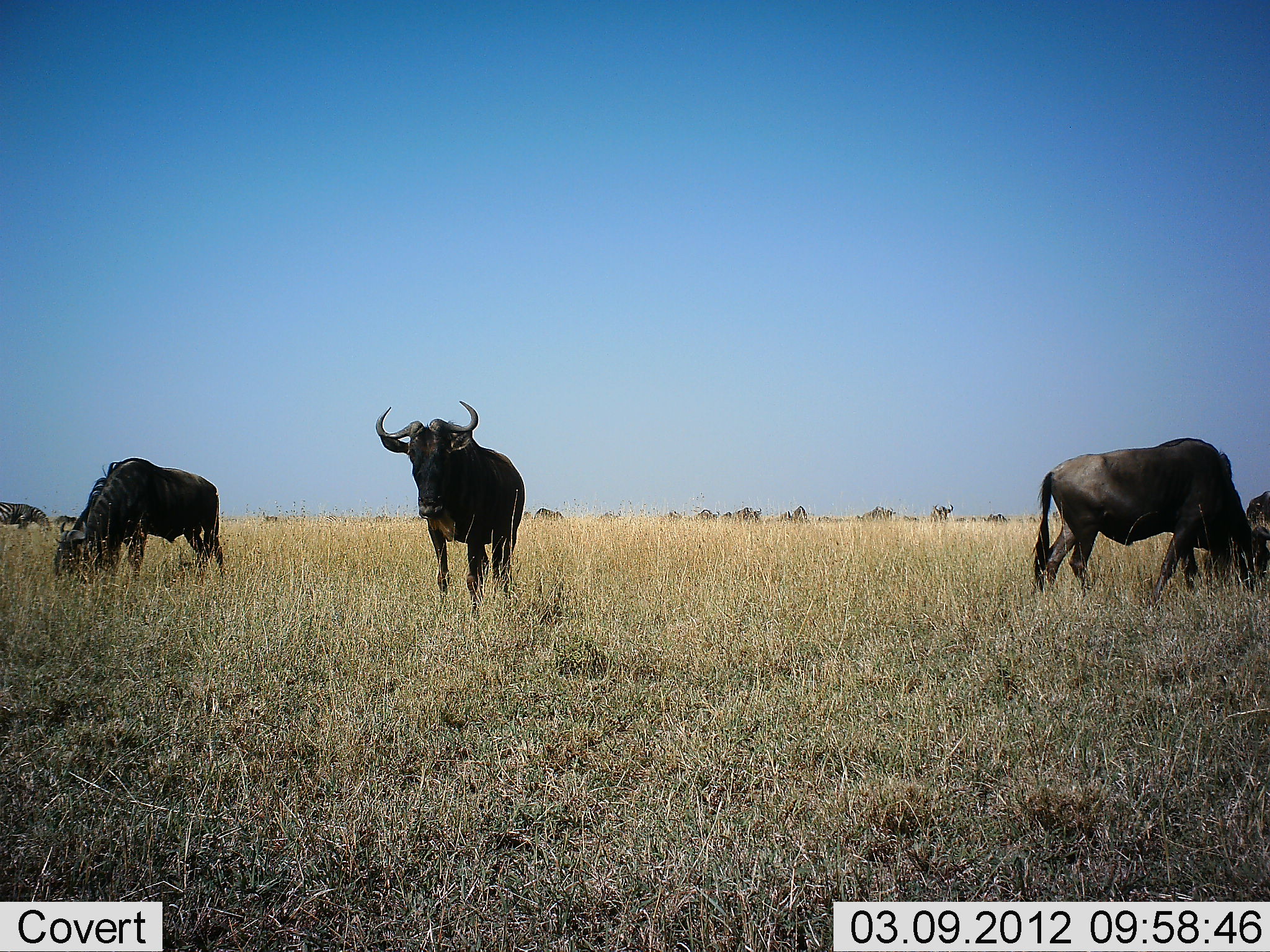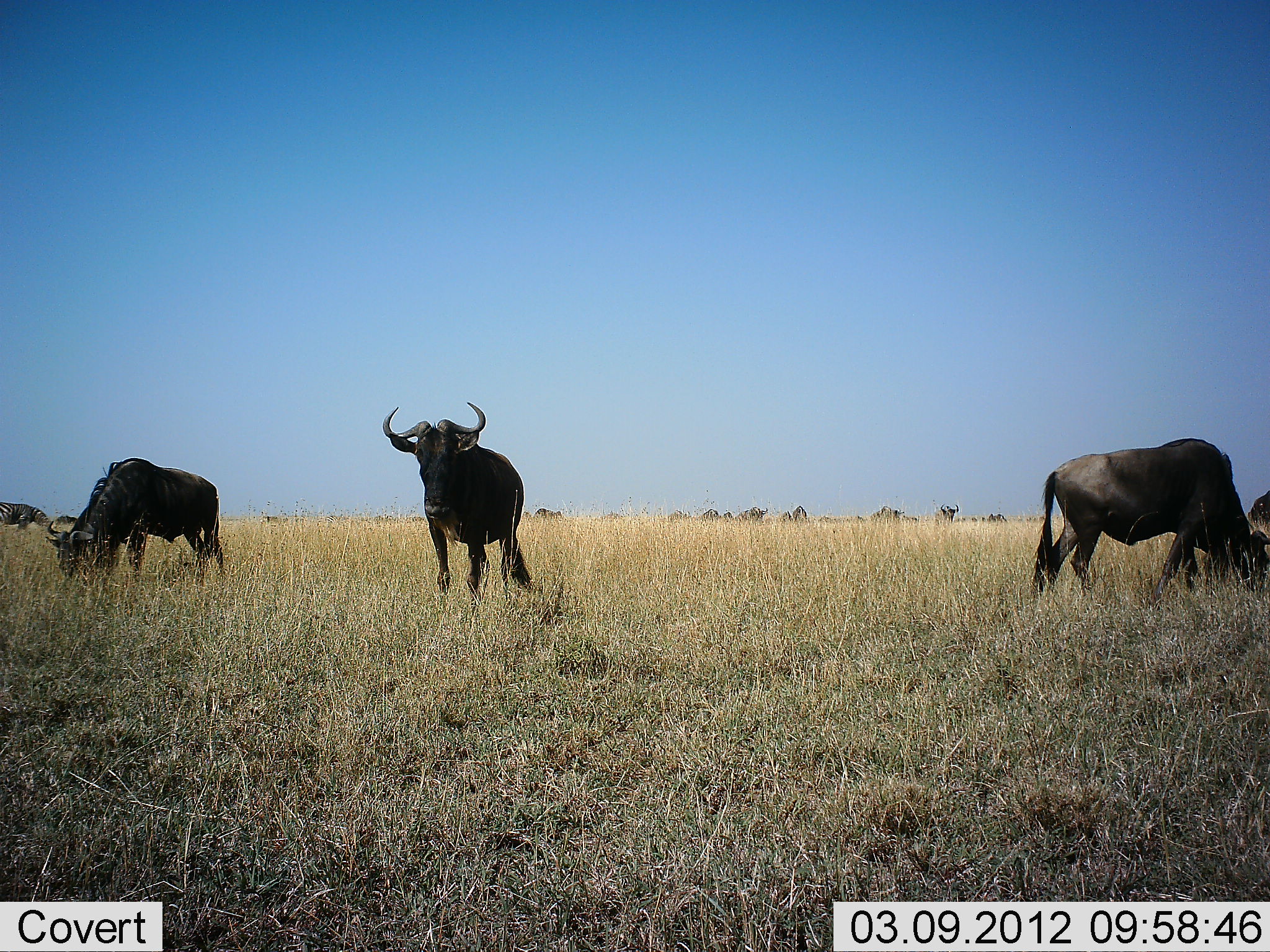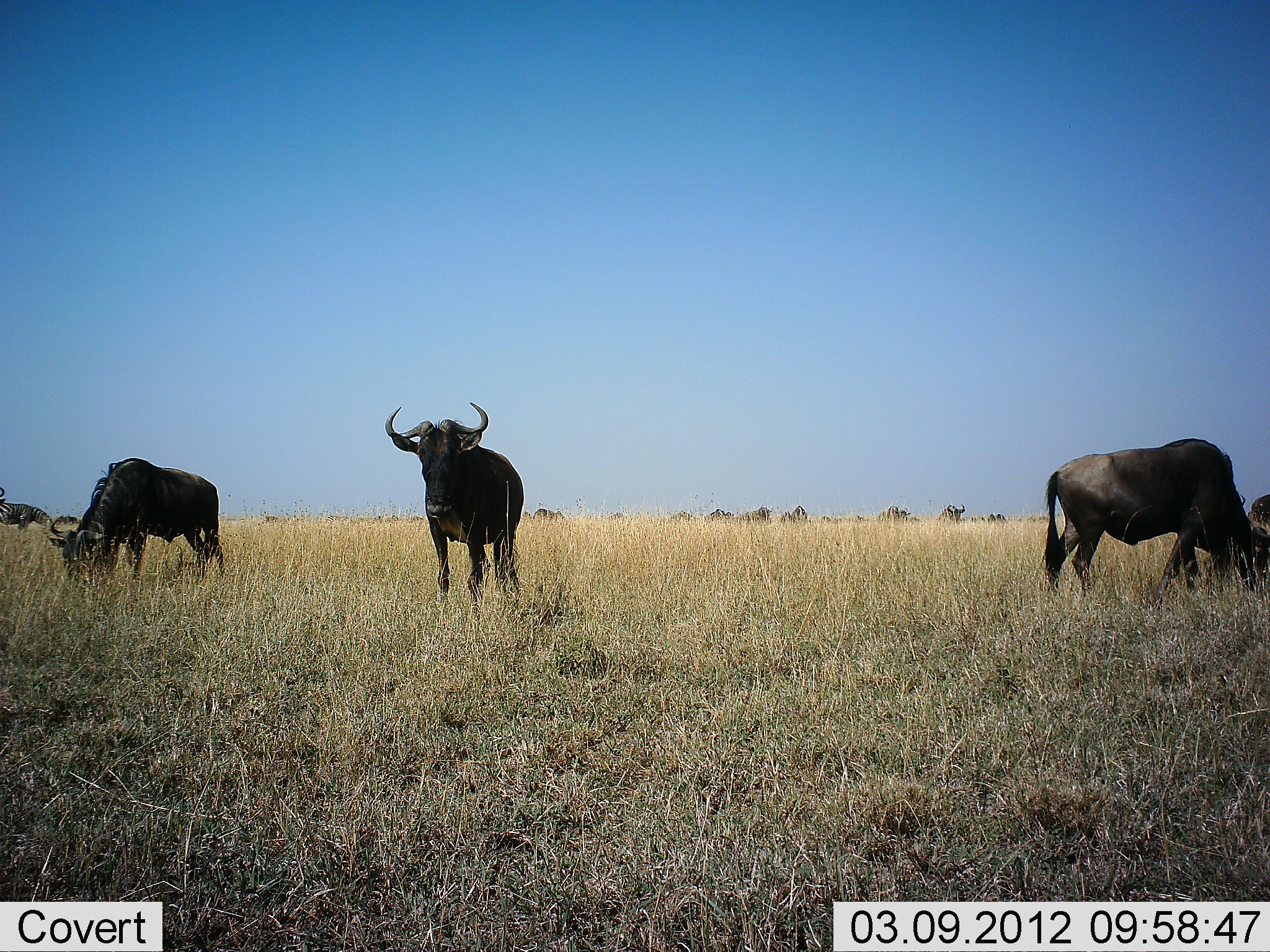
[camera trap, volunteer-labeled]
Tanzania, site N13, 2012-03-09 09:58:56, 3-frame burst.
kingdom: Animalia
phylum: Chordata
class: Mammalia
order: Artiodactyla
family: Bovidae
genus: Connochaetes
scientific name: Connochaetes taurinus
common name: blue wildebeest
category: wildebeest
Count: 11-50.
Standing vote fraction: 72%.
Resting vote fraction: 4%.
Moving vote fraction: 56%.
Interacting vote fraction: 0%.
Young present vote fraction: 0%.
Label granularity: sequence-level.